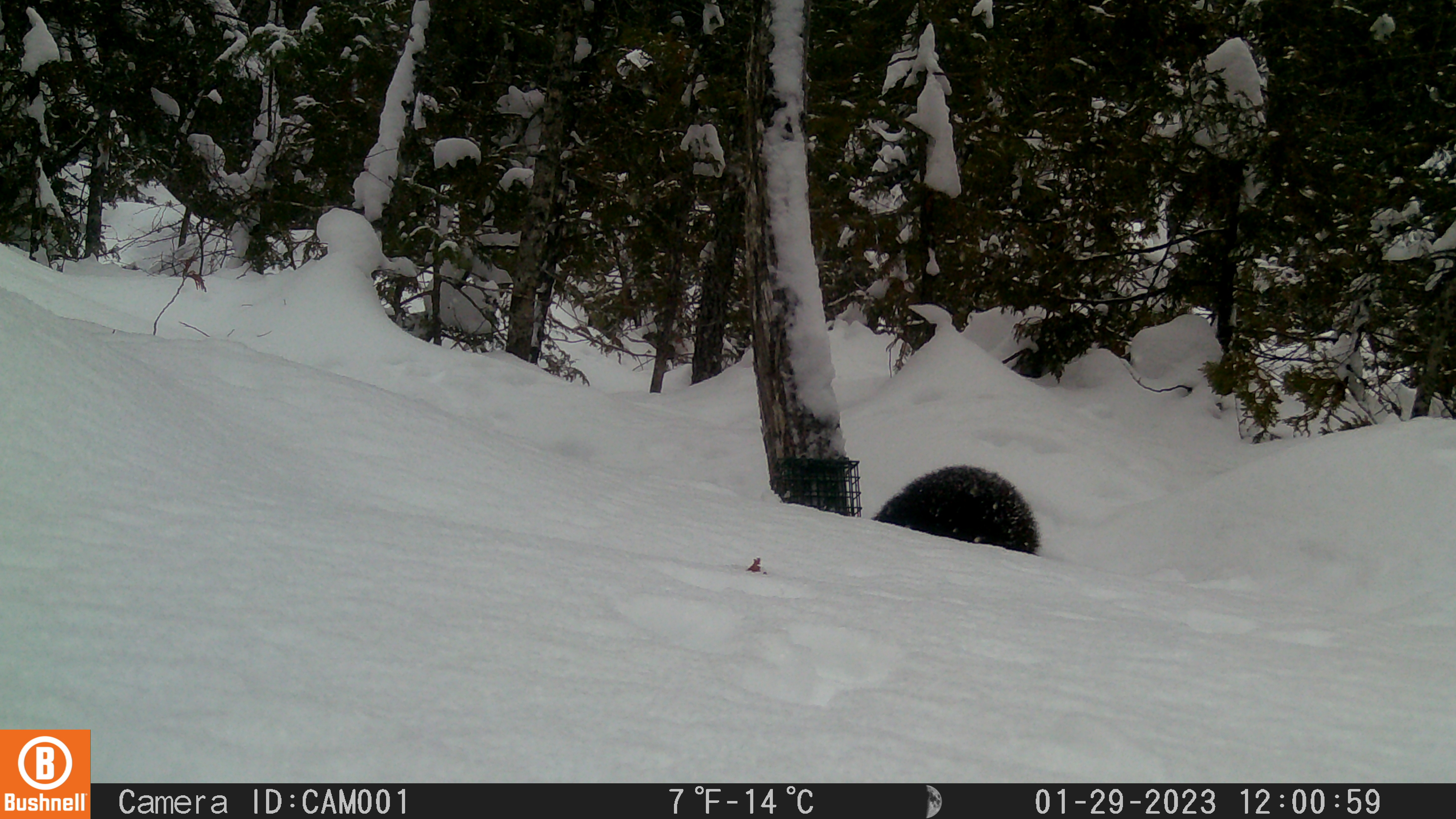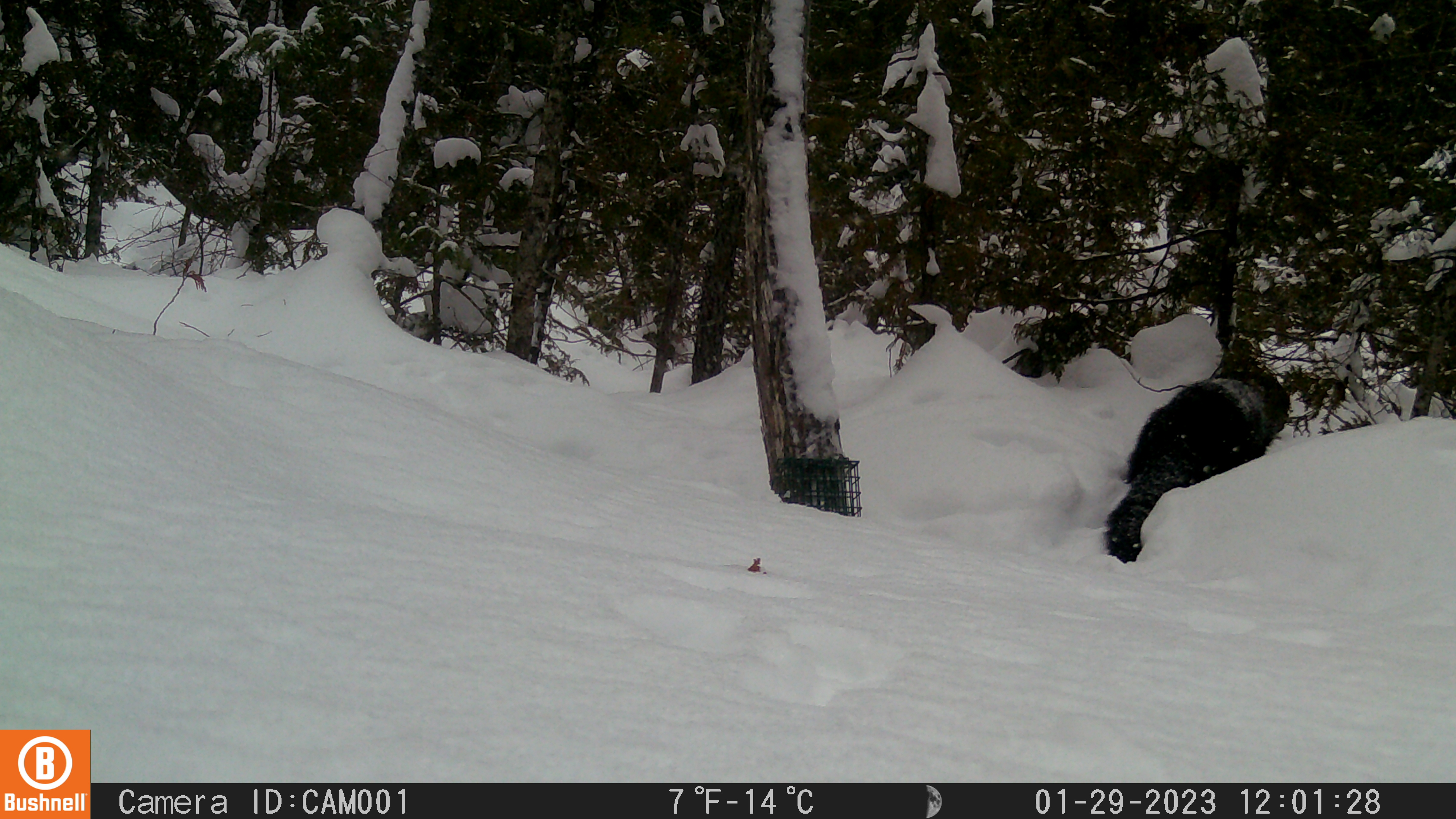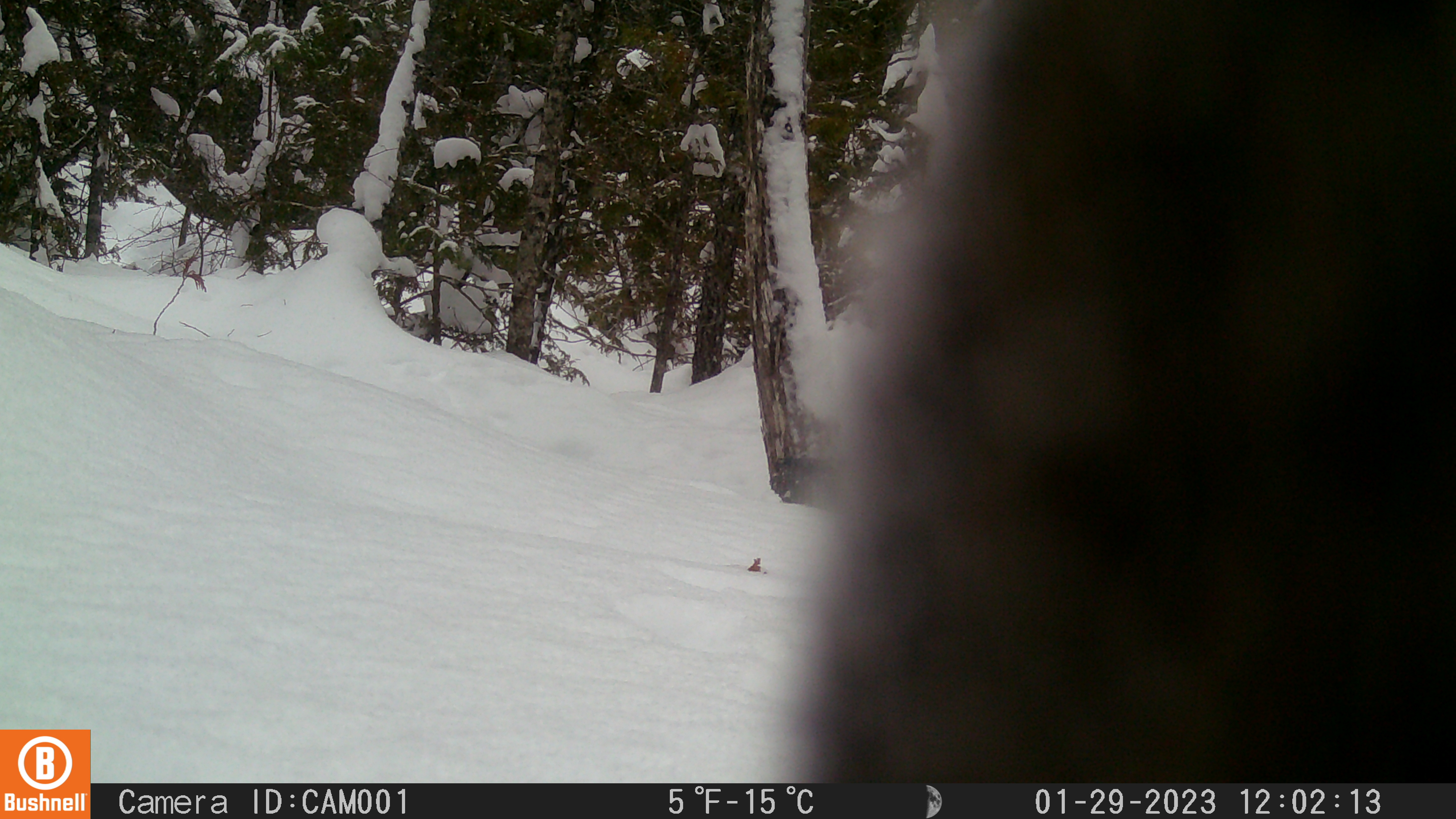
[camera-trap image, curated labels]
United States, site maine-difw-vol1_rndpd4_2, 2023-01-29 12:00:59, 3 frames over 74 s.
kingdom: Animalia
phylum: Chordata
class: Mammalia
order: Carnivora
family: Mustelidae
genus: Pekania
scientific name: Pekania pennanti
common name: fisher